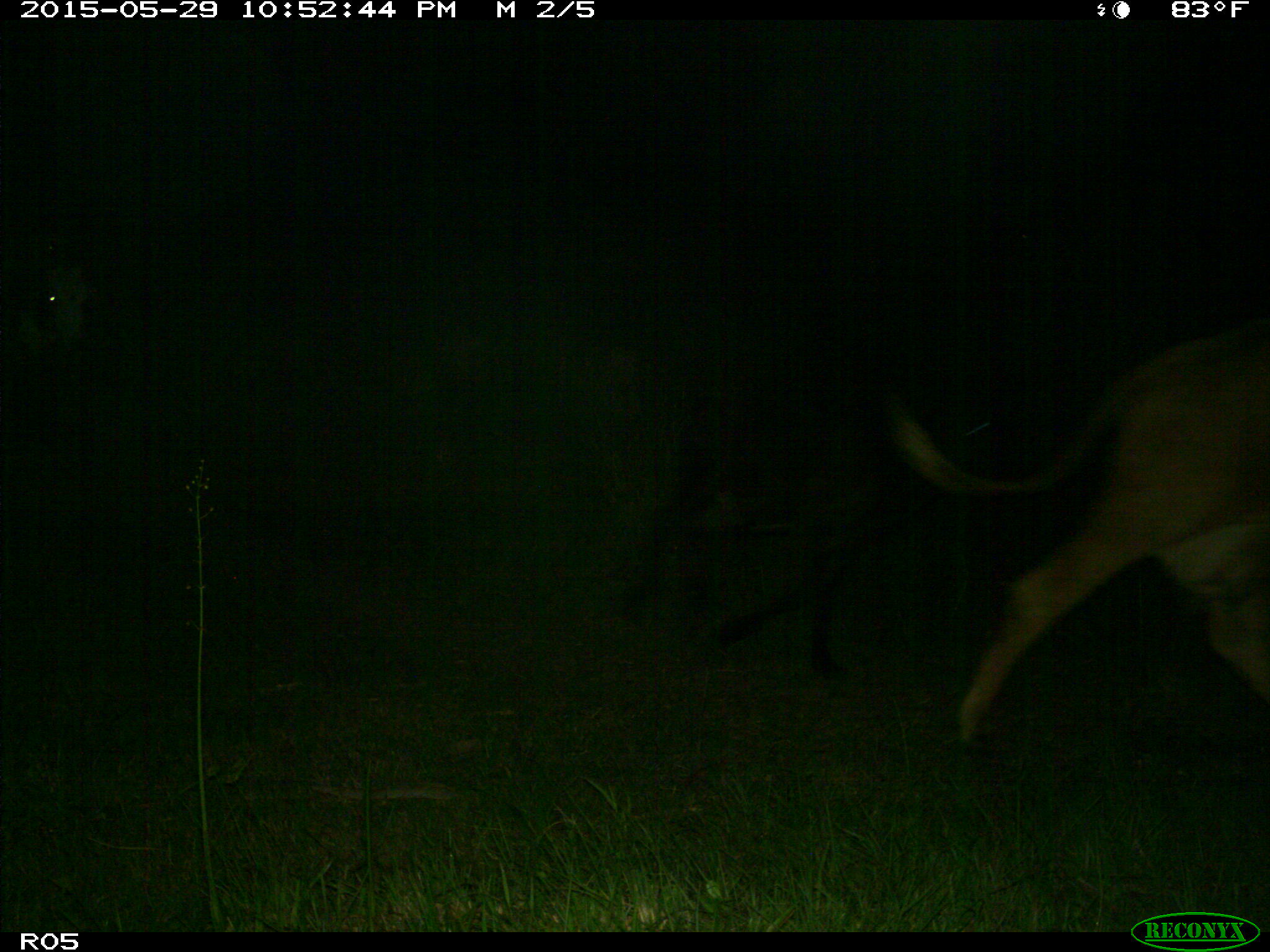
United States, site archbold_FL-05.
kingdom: Animalia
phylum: Chordata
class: Mammalia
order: Artiodactyla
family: Bovidae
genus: Bos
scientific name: Bos taurus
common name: domestic cow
Bos taurus (domestic cow).